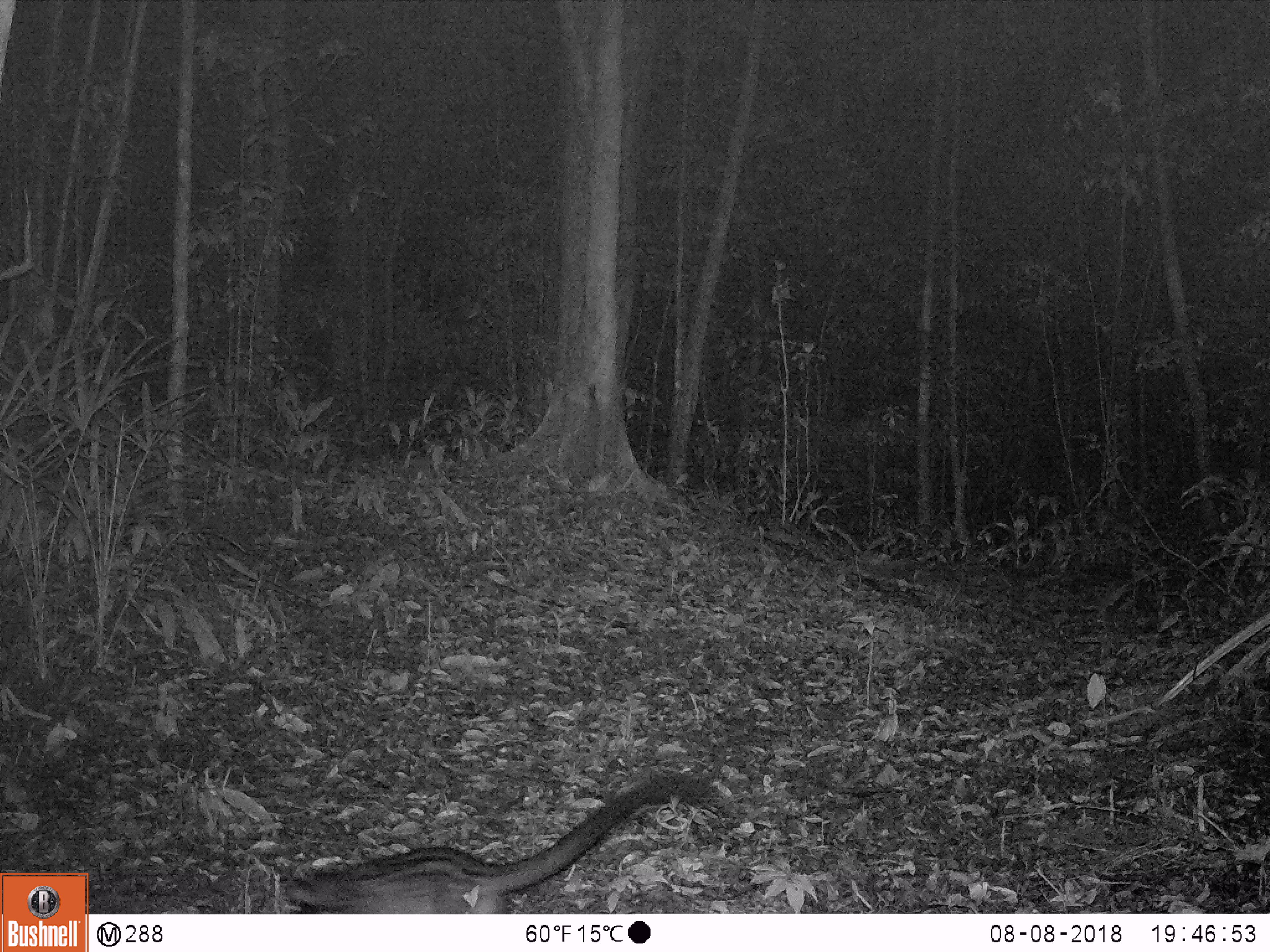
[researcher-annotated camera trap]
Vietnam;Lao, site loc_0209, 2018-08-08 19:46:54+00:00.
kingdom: Animalia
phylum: Chordata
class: Mammalia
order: Carnivora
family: Viverridae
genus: Paradoxurus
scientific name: Paradoxurus hermaphroditus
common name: common palm civet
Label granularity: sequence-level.